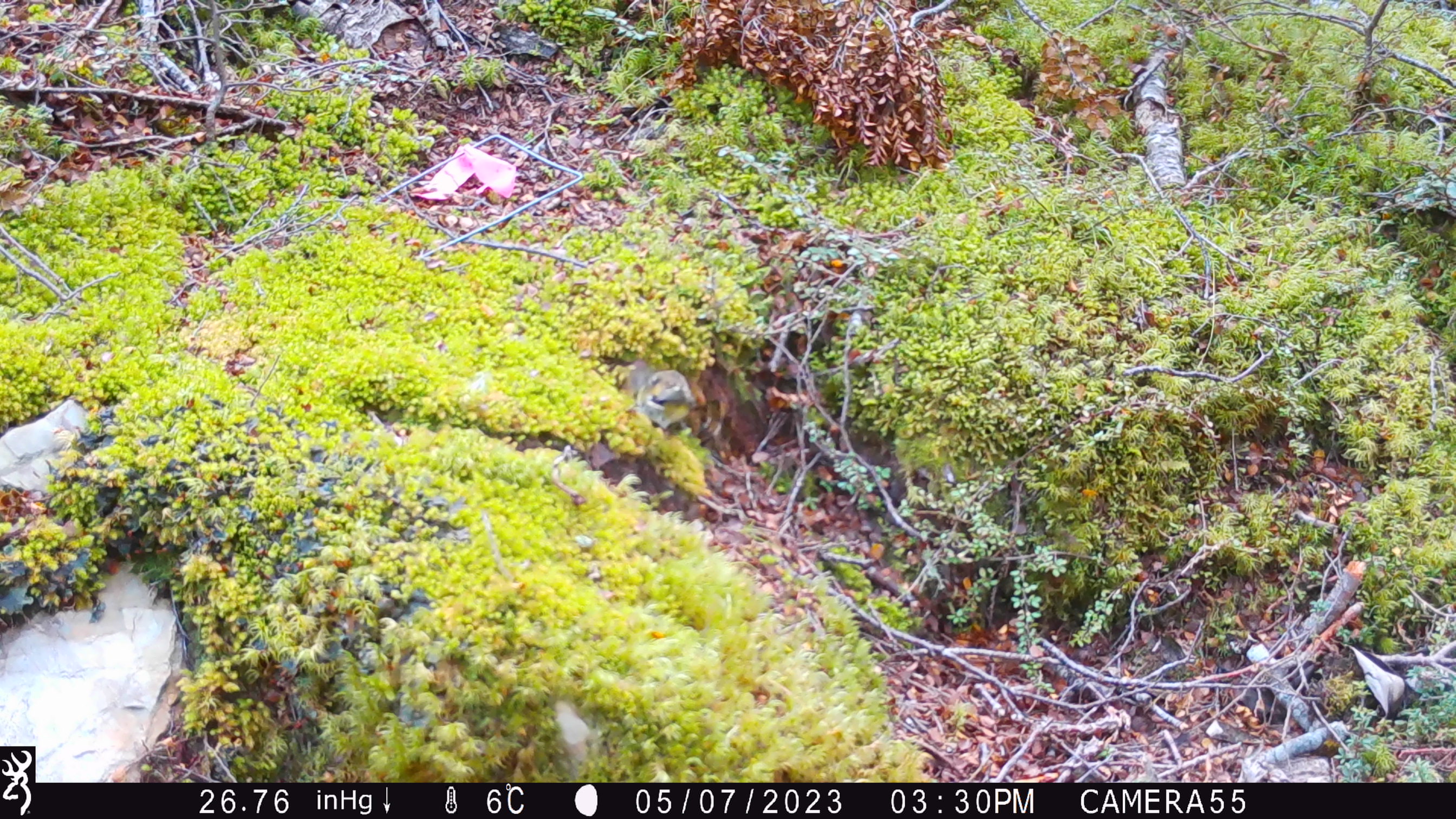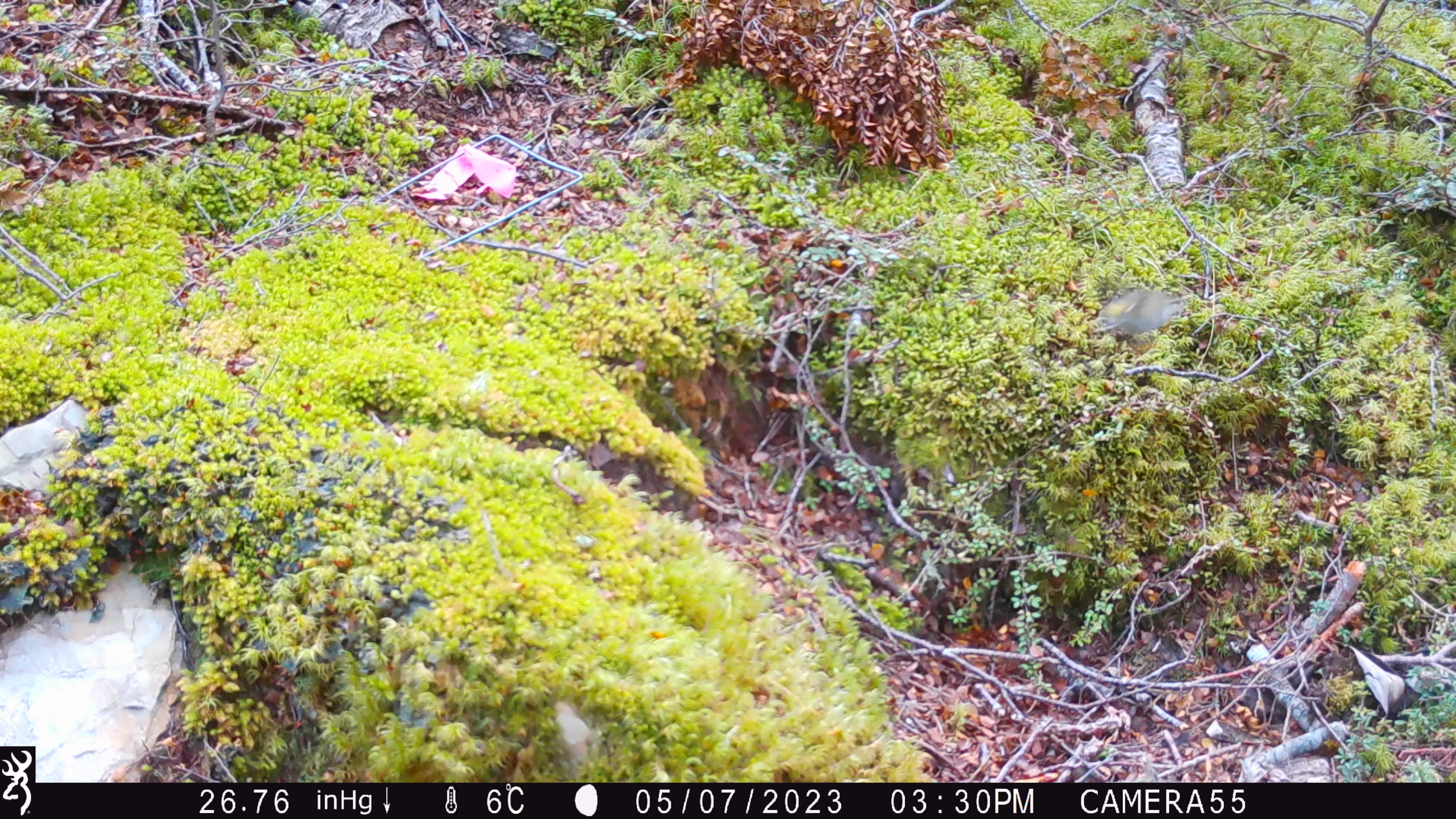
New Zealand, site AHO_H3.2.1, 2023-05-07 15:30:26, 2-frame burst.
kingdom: Animalia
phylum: Chordata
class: Aves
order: Passeriformes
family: Acanthisittidae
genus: Acanthisitta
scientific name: Acanthisitta chloris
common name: rifleman